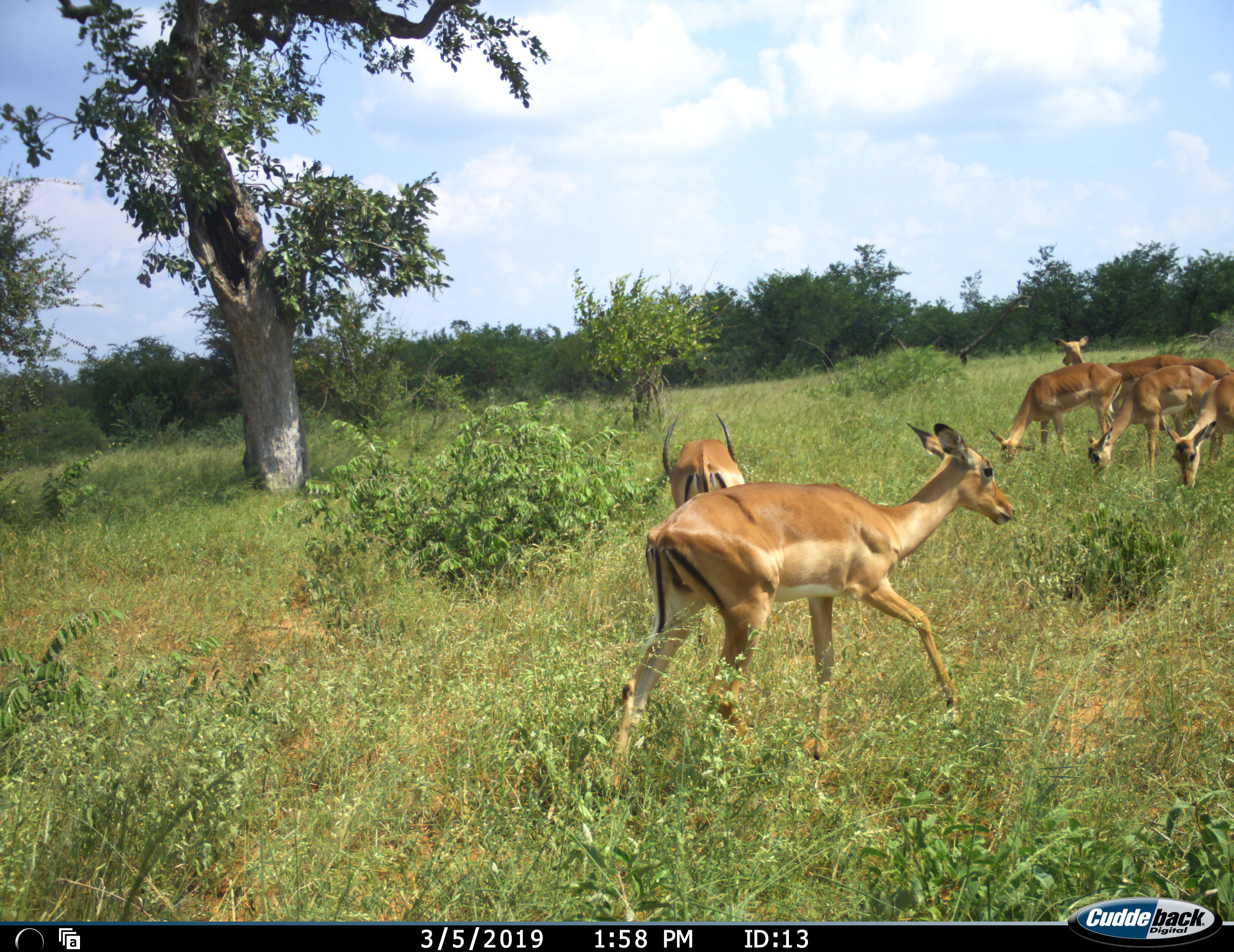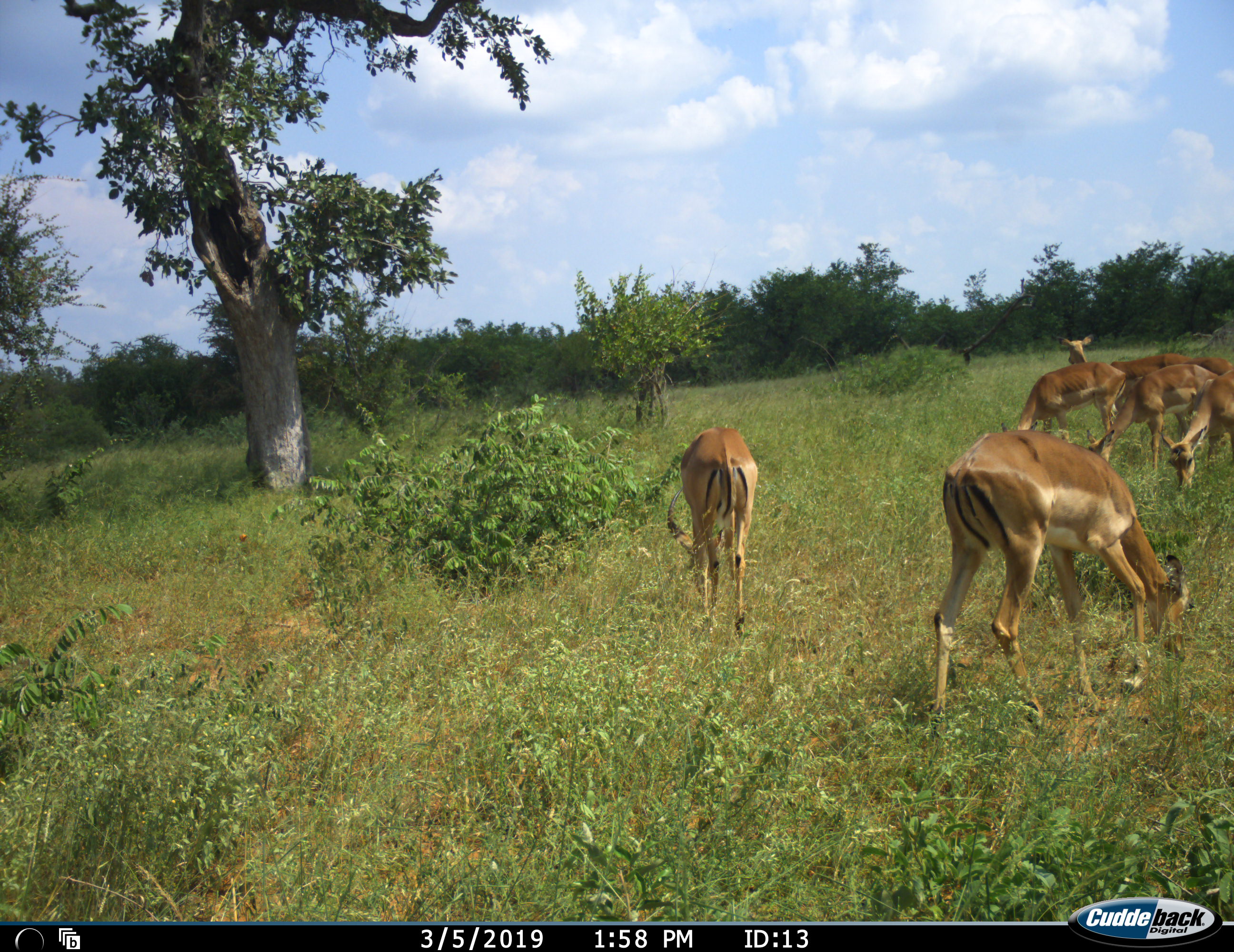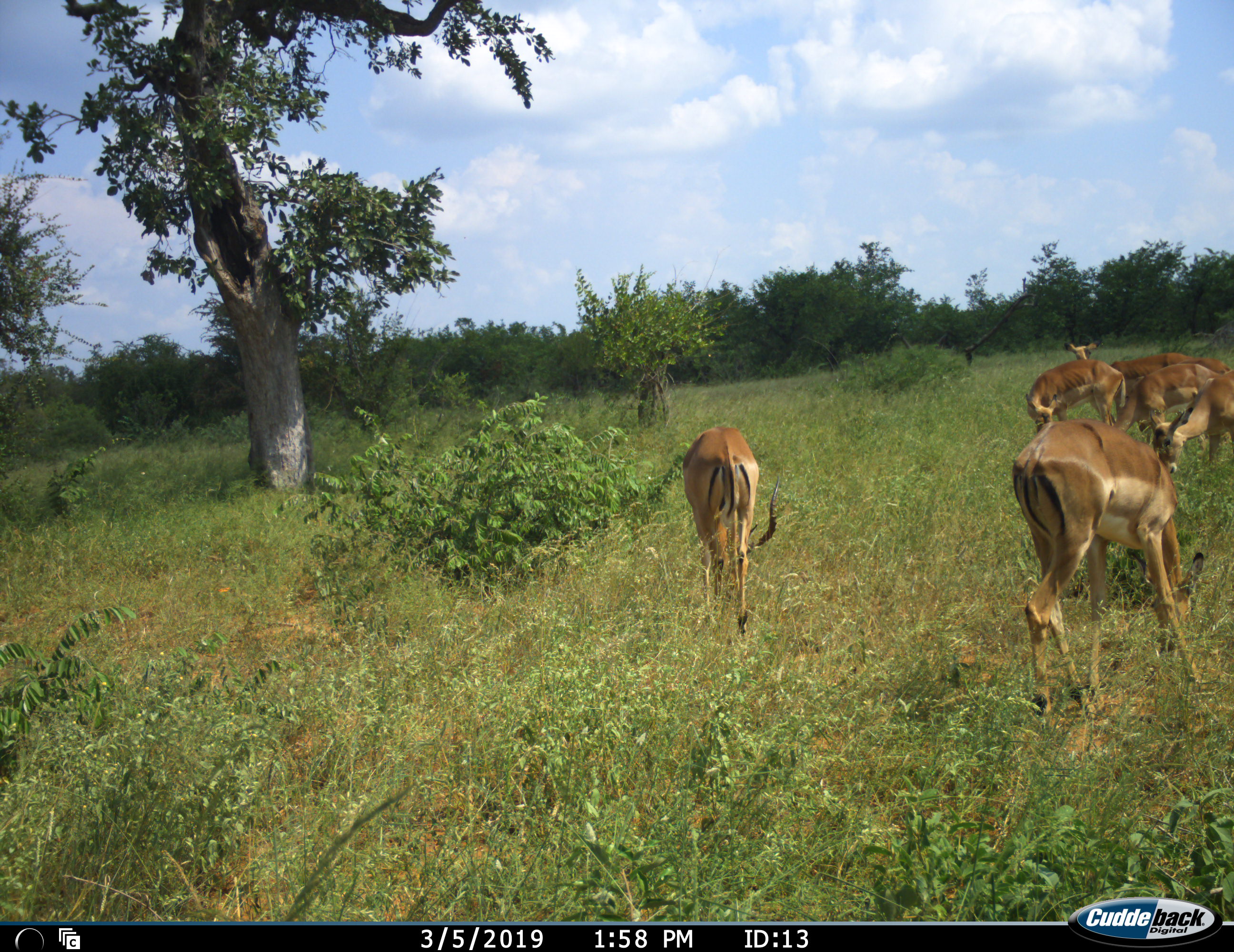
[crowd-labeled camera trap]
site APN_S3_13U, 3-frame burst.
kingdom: Animalia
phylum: Chordata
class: Mammalia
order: Artiodactyla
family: Bovidae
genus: Aepyceros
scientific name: Aepyceros melampus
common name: impala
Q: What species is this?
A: Impala (Aepyceros melampus).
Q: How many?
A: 7.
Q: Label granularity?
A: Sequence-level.